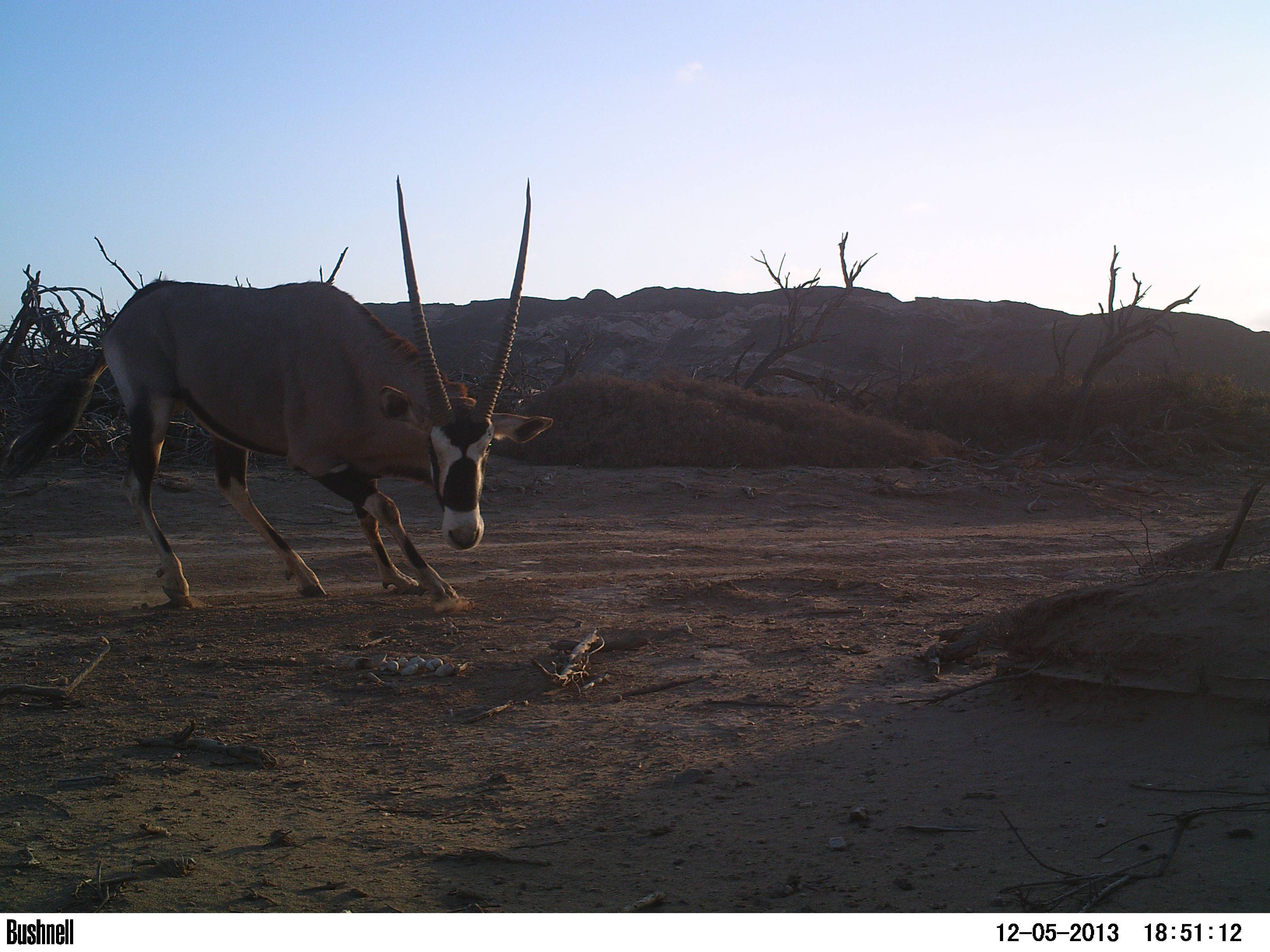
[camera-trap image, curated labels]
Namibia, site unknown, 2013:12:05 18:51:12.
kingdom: Animalia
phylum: Chordata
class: Mammalia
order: Artiodactyla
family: Bovidae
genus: Oryx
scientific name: Oryx gazella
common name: gemsbok